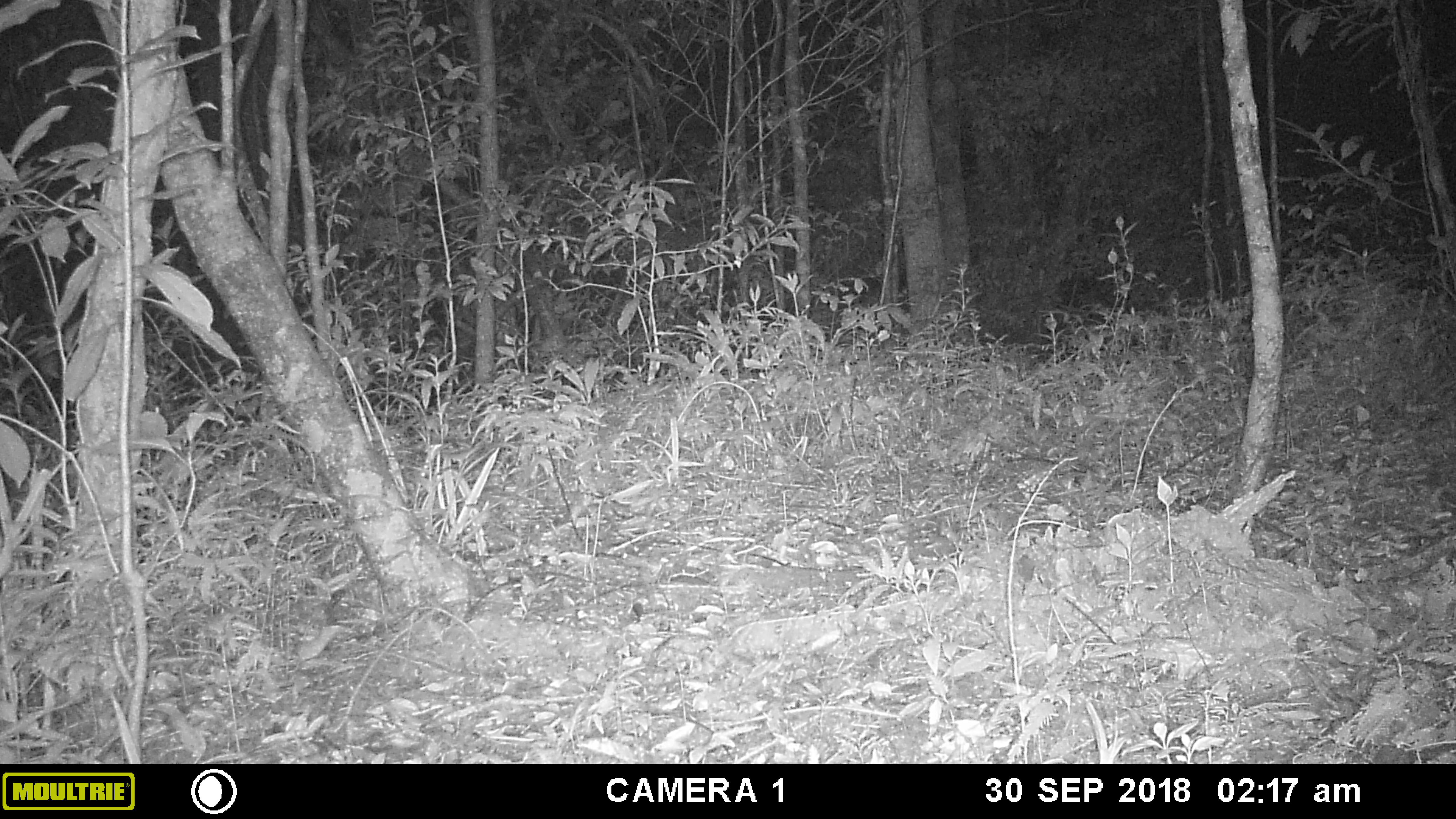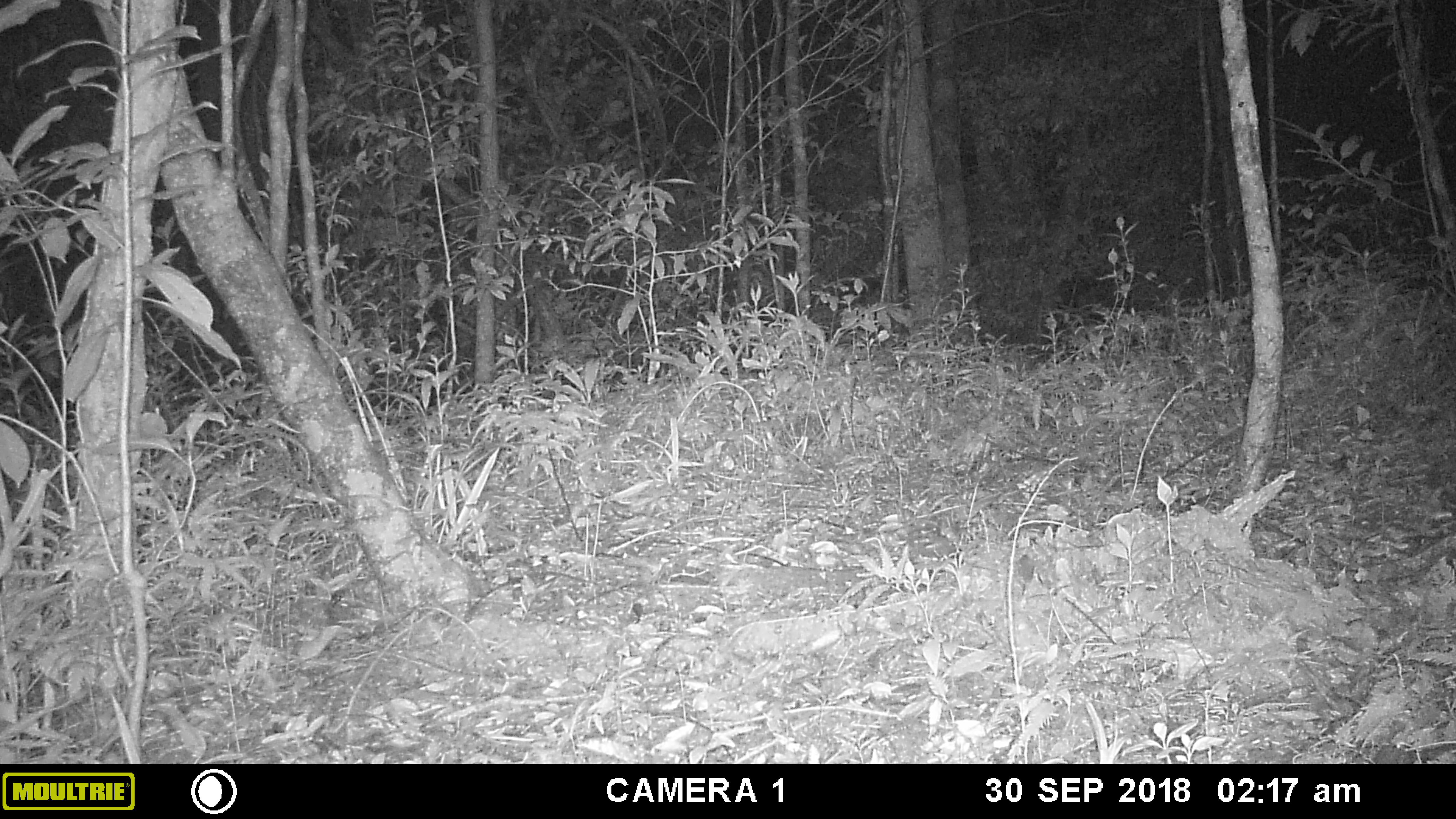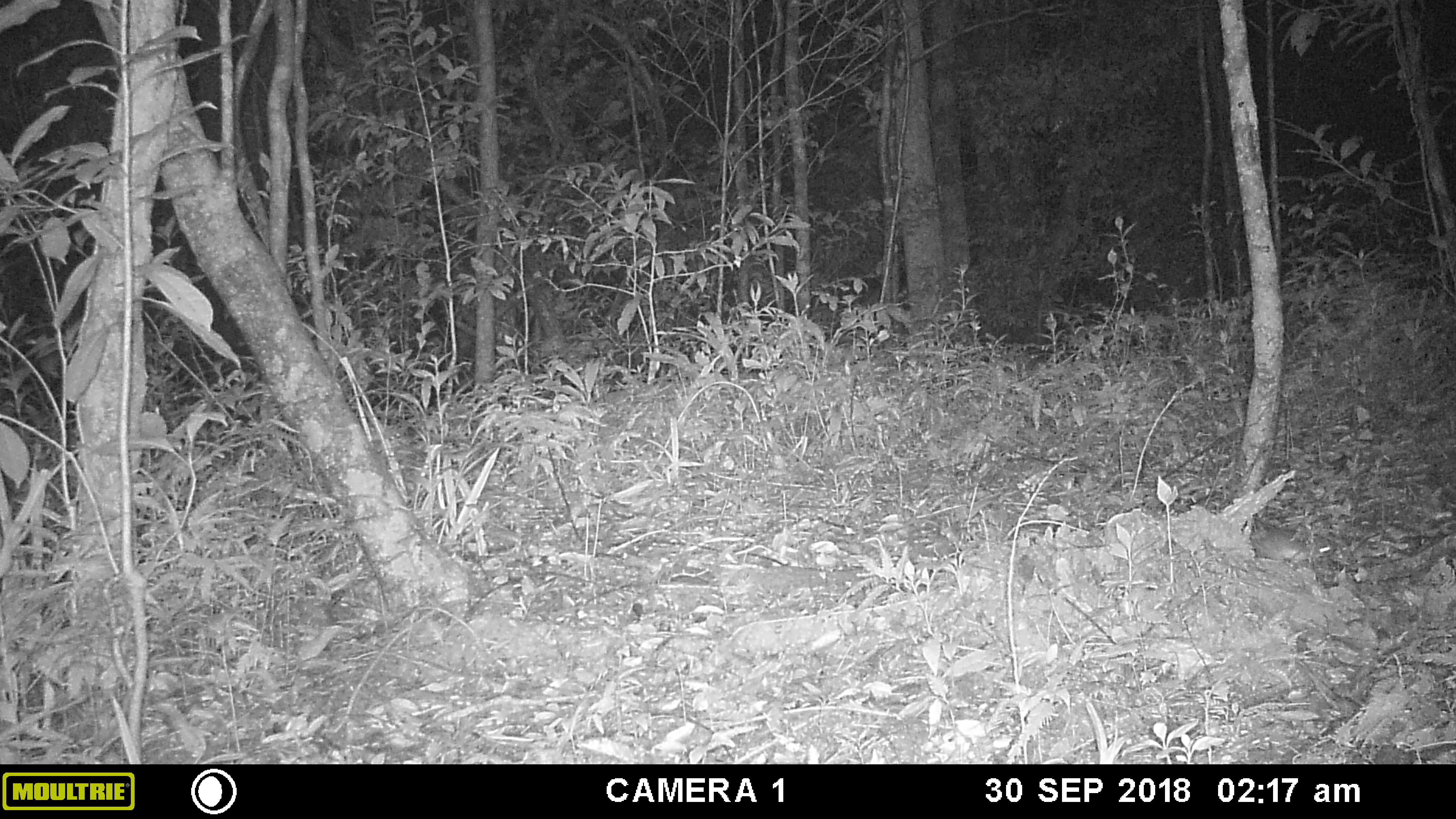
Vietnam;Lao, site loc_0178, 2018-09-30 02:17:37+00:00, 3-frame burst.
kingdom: Animalia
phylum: Chordata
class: Mammalia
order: Rodentia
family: Muridae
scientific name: Muridae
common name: old-world mice and rats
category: unidentified murid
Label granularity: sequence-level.